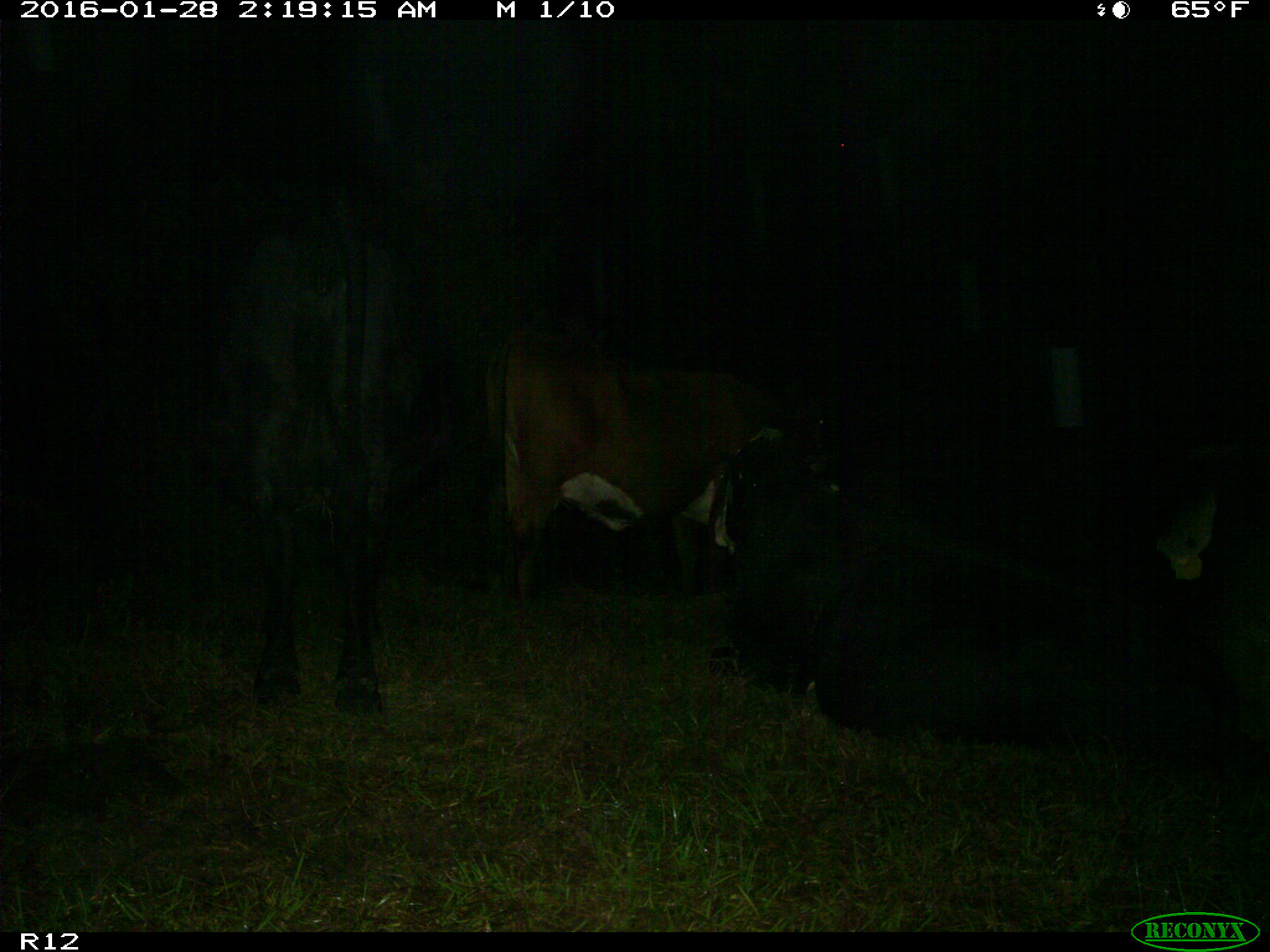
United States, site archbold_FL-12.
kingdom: Animalia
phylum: Chordata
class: Mammalia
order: Artiodactyla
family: Bovidae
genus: Bos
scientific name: Bos taurus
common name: domestic cow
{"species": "Bos taurus (domestic cow)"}